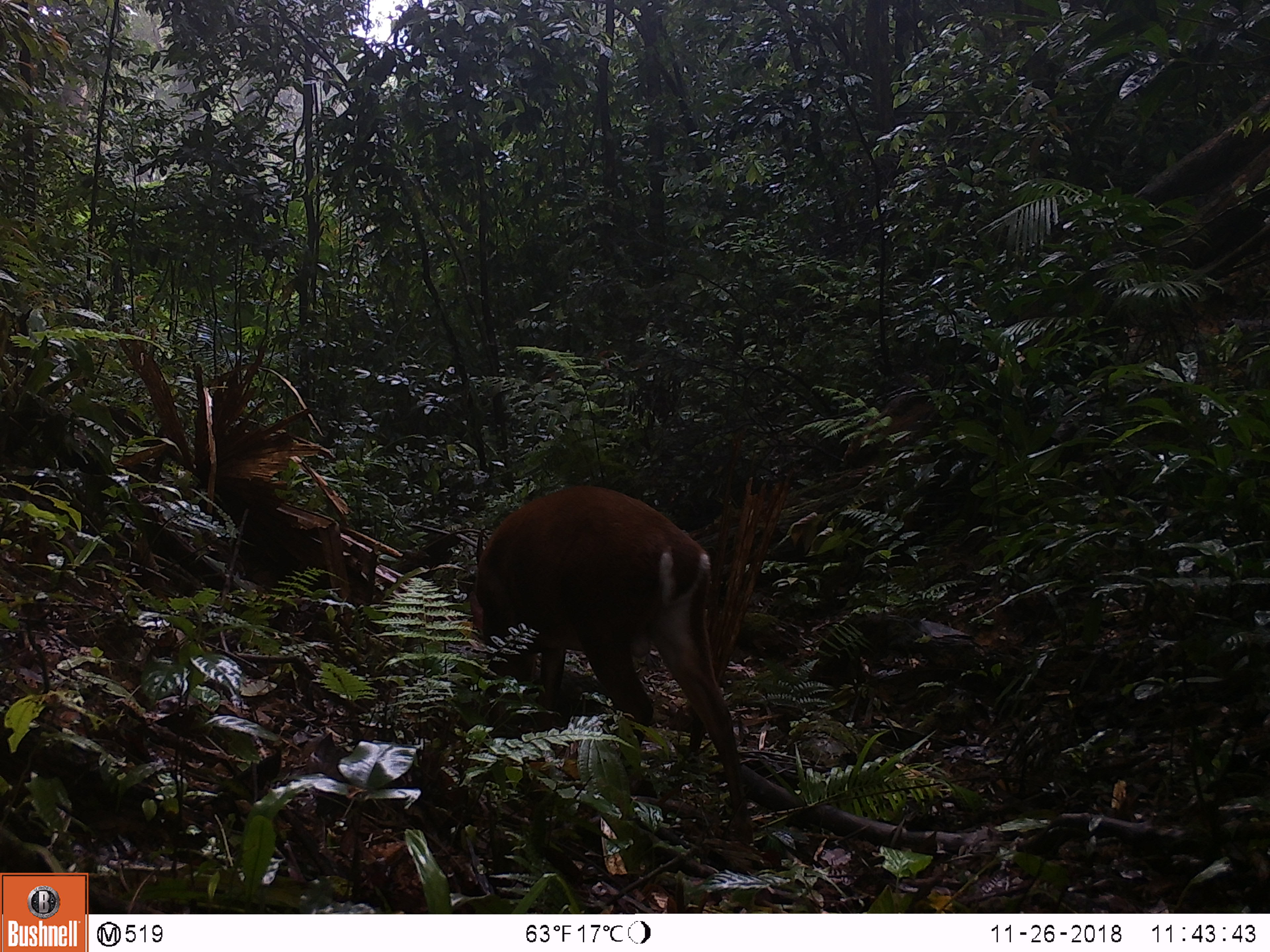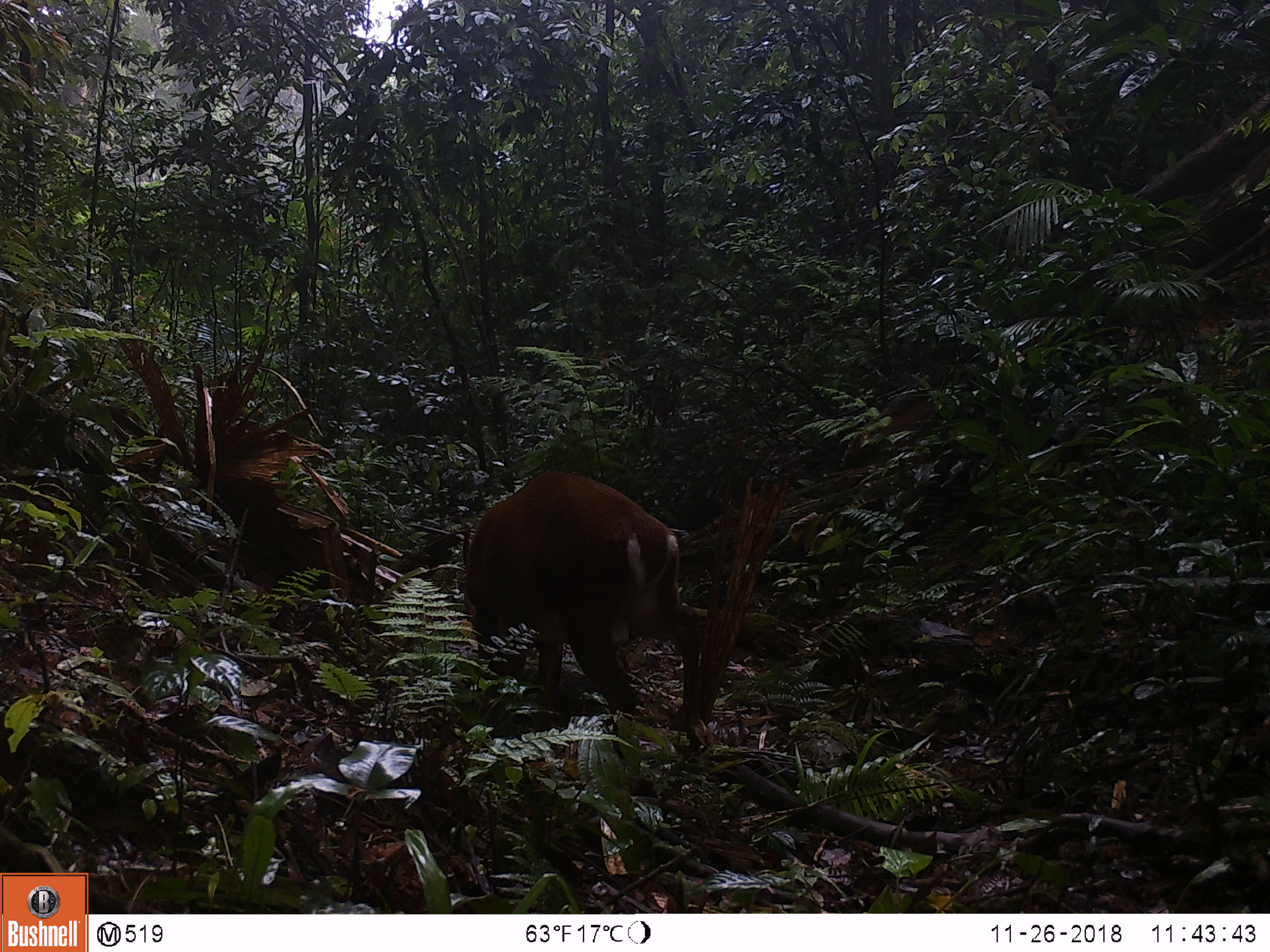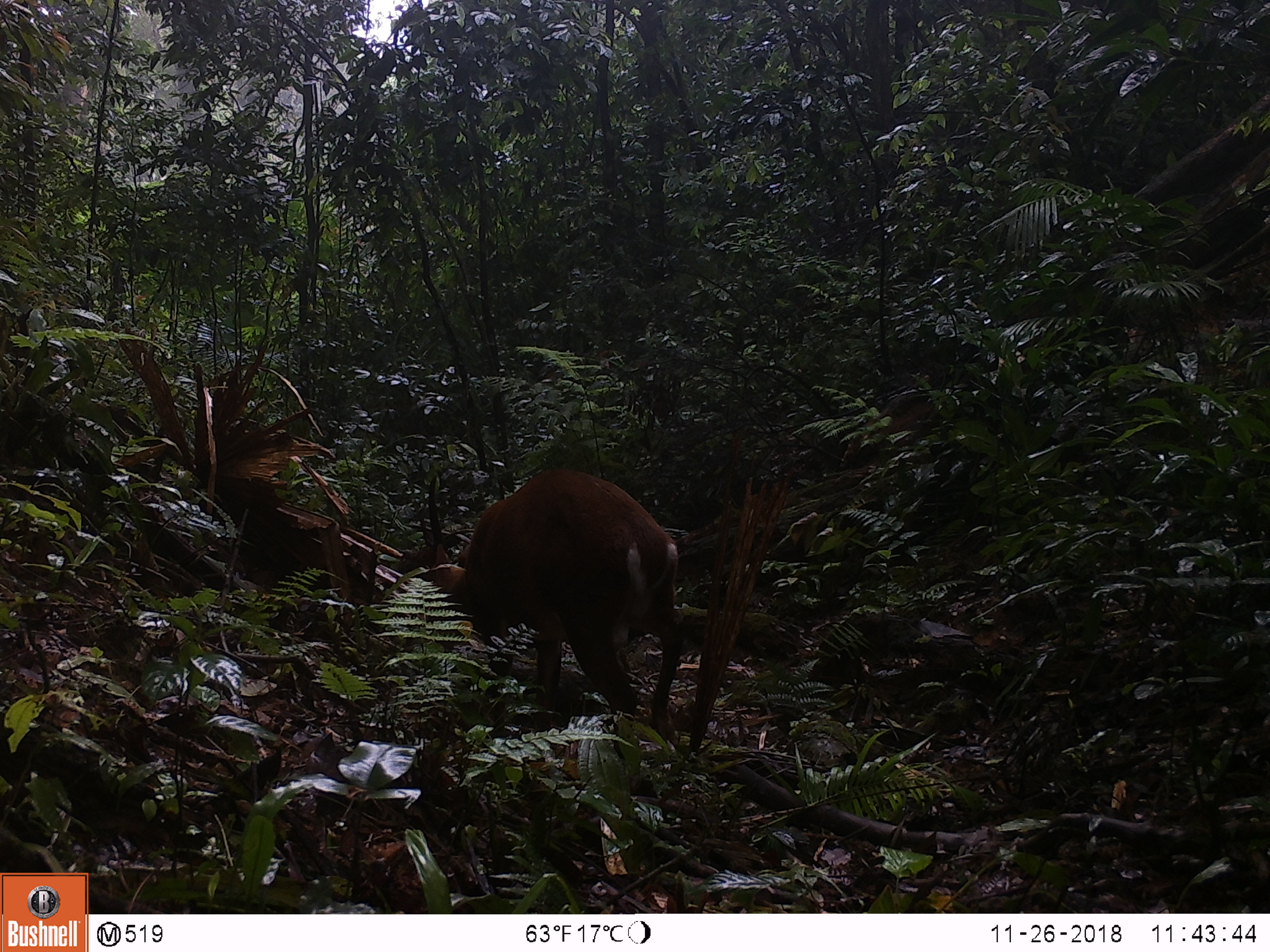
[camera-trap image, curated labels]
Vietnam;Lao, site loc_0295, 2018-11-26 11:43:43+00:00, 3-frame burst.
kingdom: Animalia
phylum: Chordata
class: Mammalia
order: Artiodactyla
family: Cervidae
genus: Muntiacus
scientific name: Muntiacus vuquangensis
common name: large-antlered muntjac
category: large antlered muntjac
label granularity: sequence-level